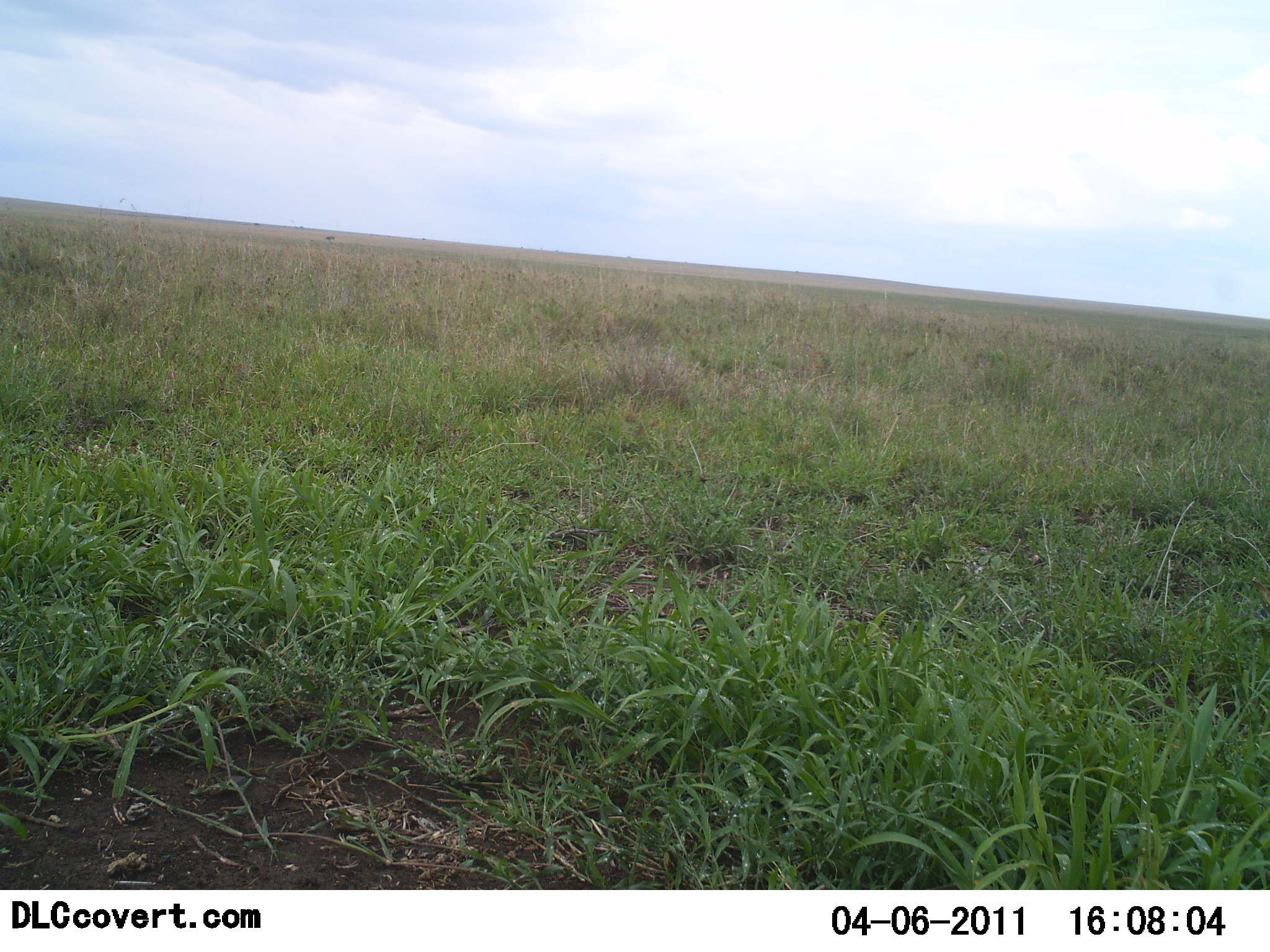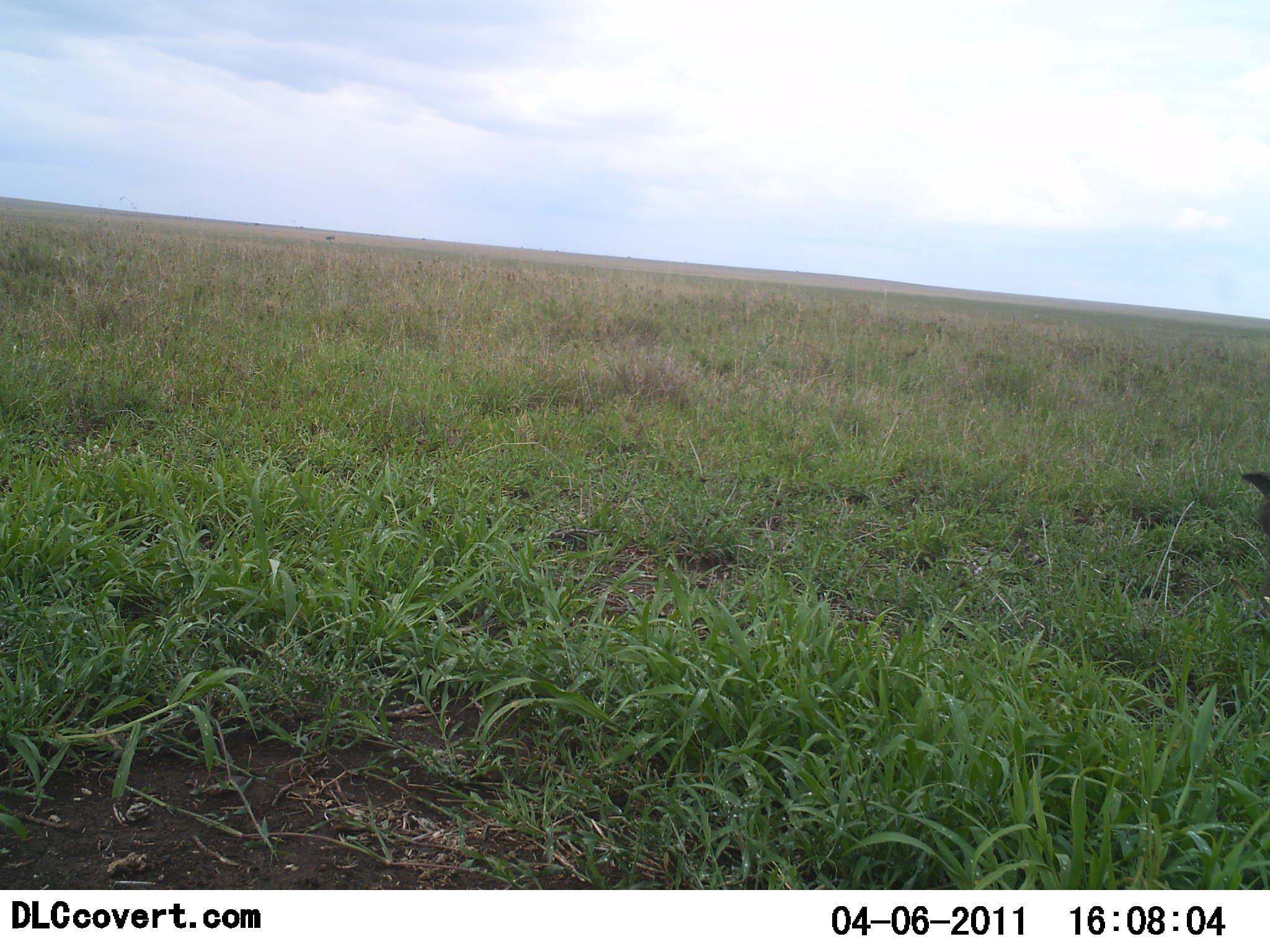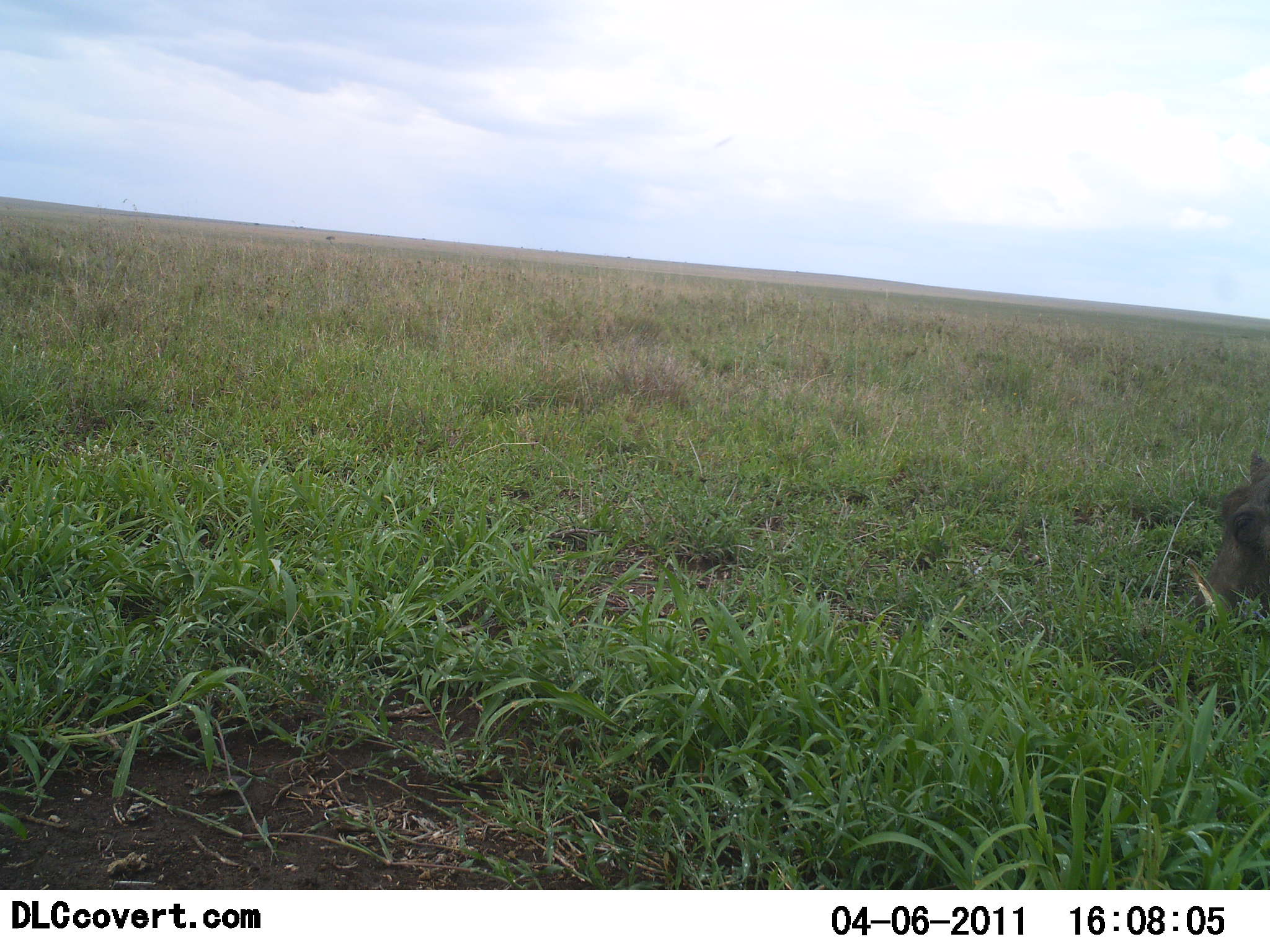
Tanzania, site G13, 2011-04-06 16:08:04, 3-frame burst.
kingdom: Animalia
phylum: Chordata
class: Mammalia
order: Artiodactyla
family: Suidae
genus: Phacochoerus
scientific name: Phacochoerus africanus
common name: warthog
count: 1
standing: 0%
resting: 0%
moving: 54%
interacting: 0%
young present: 0%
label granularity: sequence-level